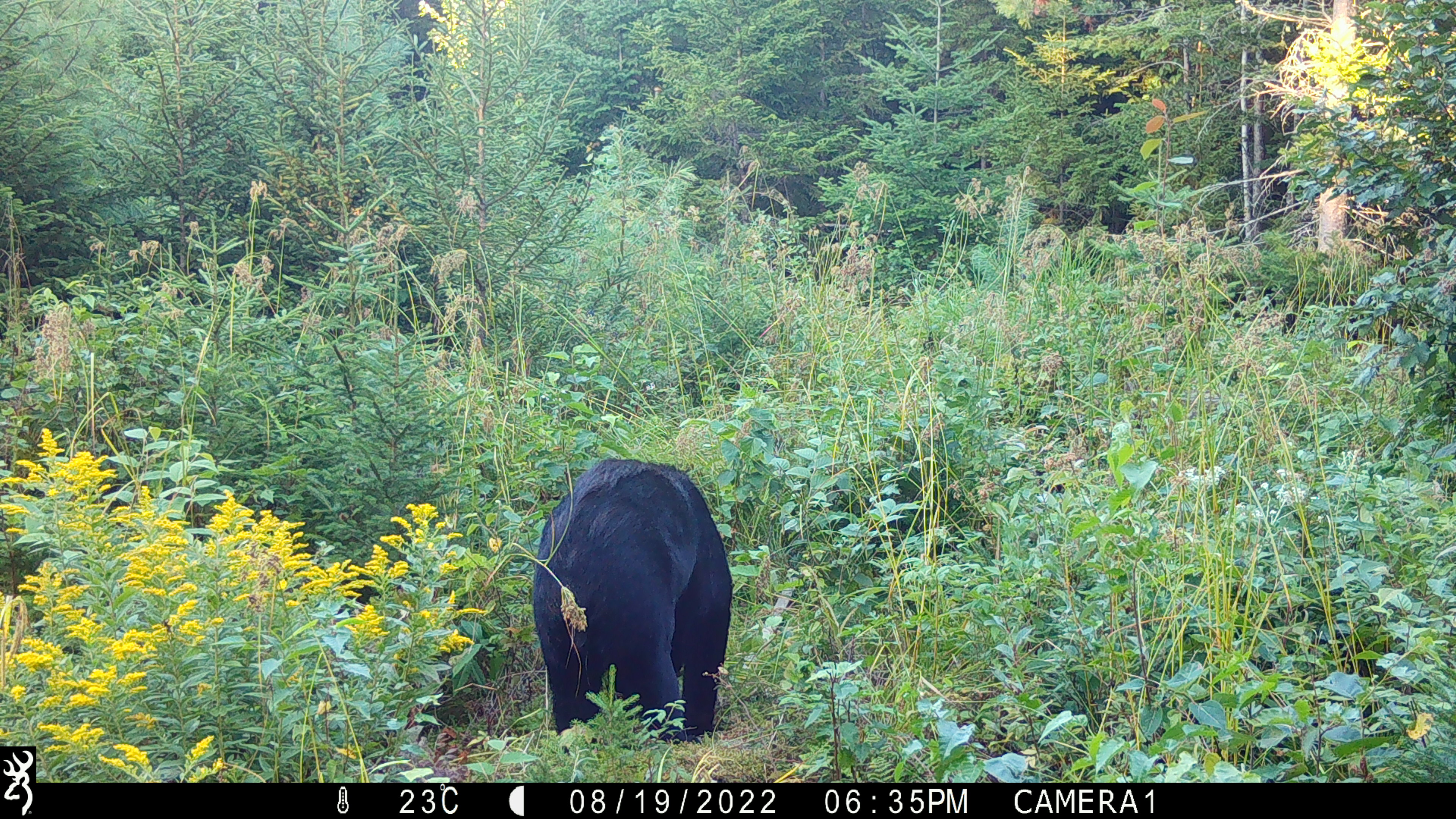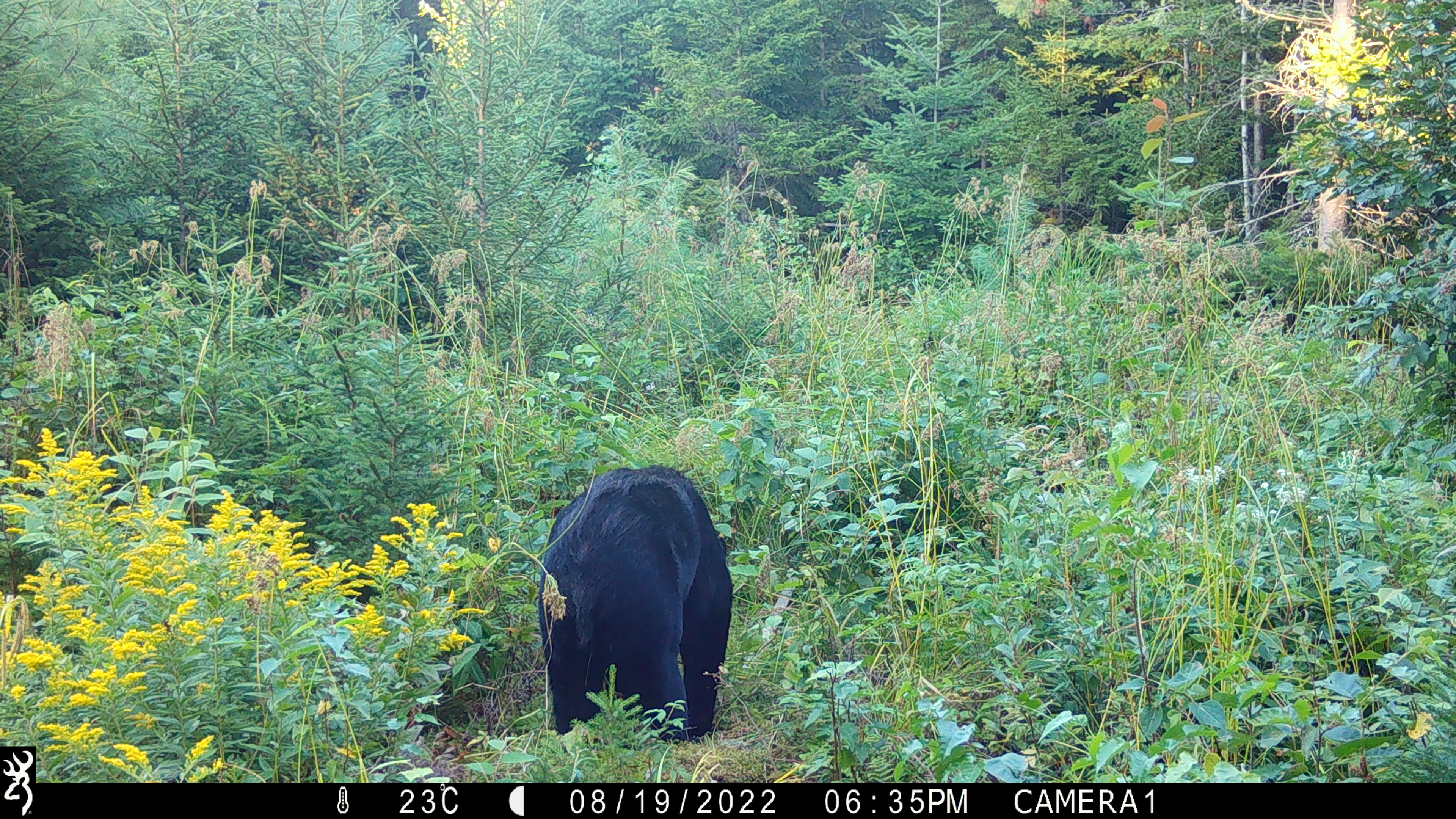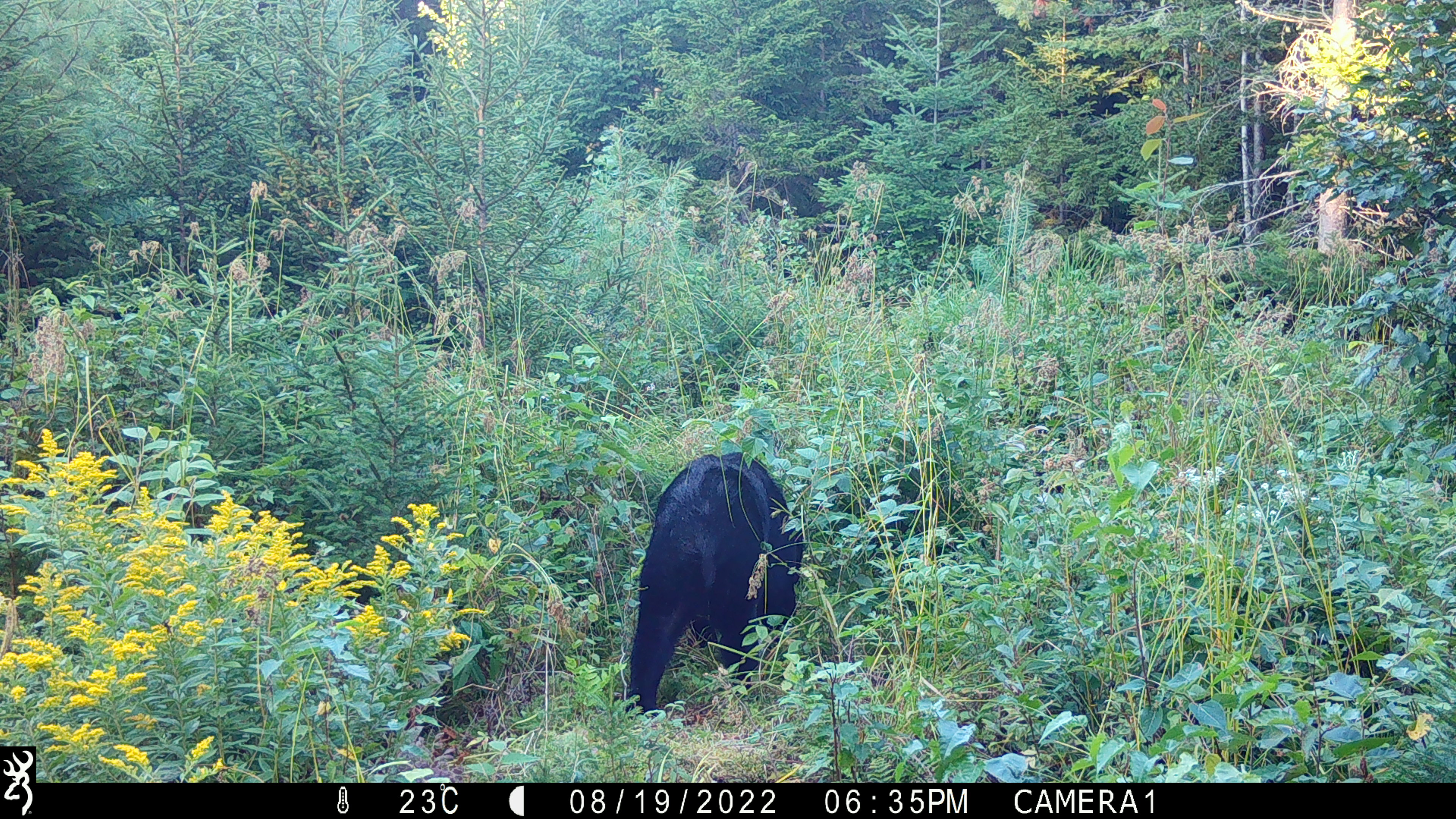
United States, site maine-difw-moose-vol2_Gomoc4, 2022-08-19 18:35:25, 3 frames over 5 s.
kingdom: Animalia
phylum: Chordata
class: Mammalia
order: Carnivora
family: Ursidae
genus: Ursus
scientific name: Ursus americanus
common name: black bear